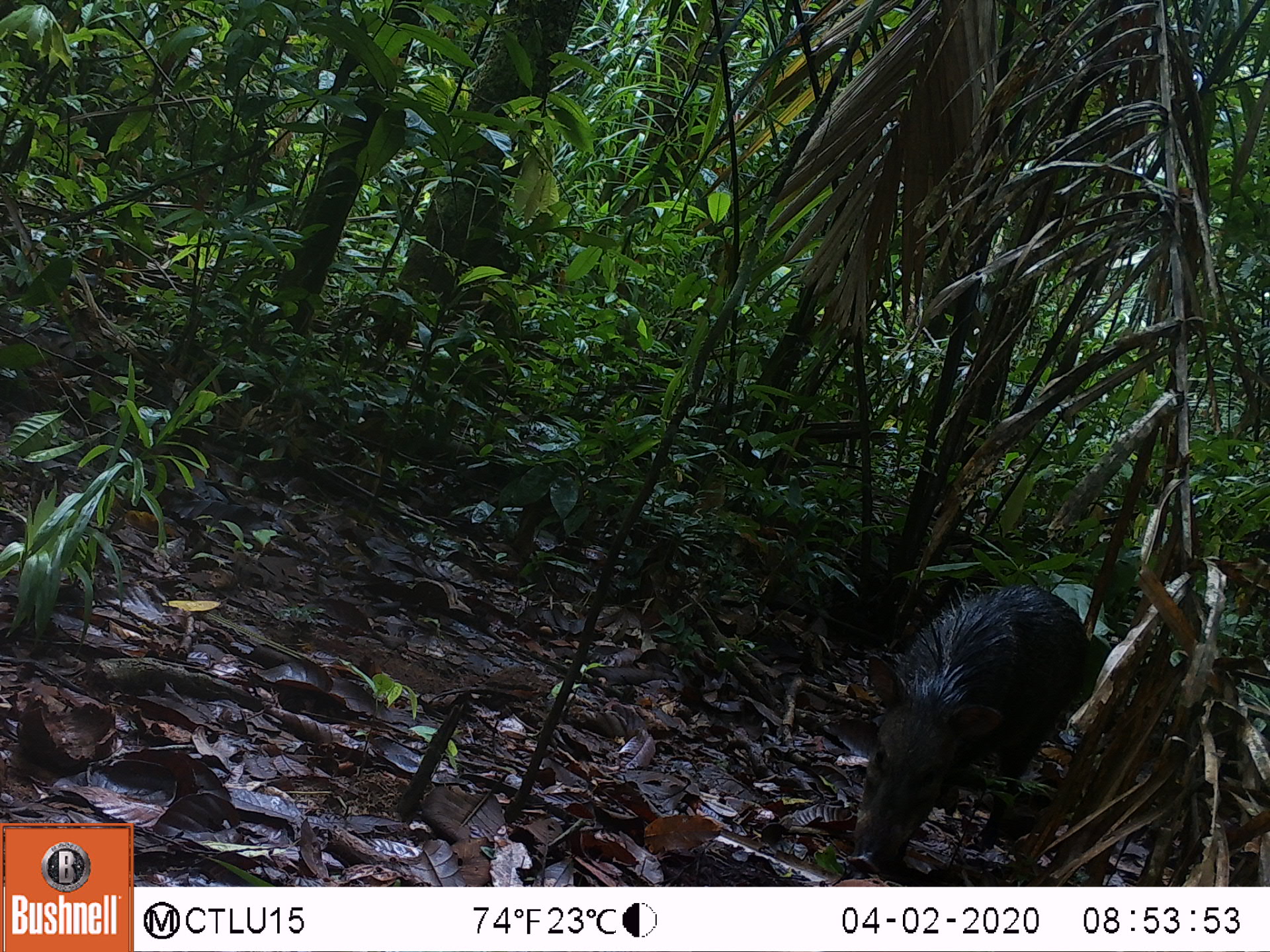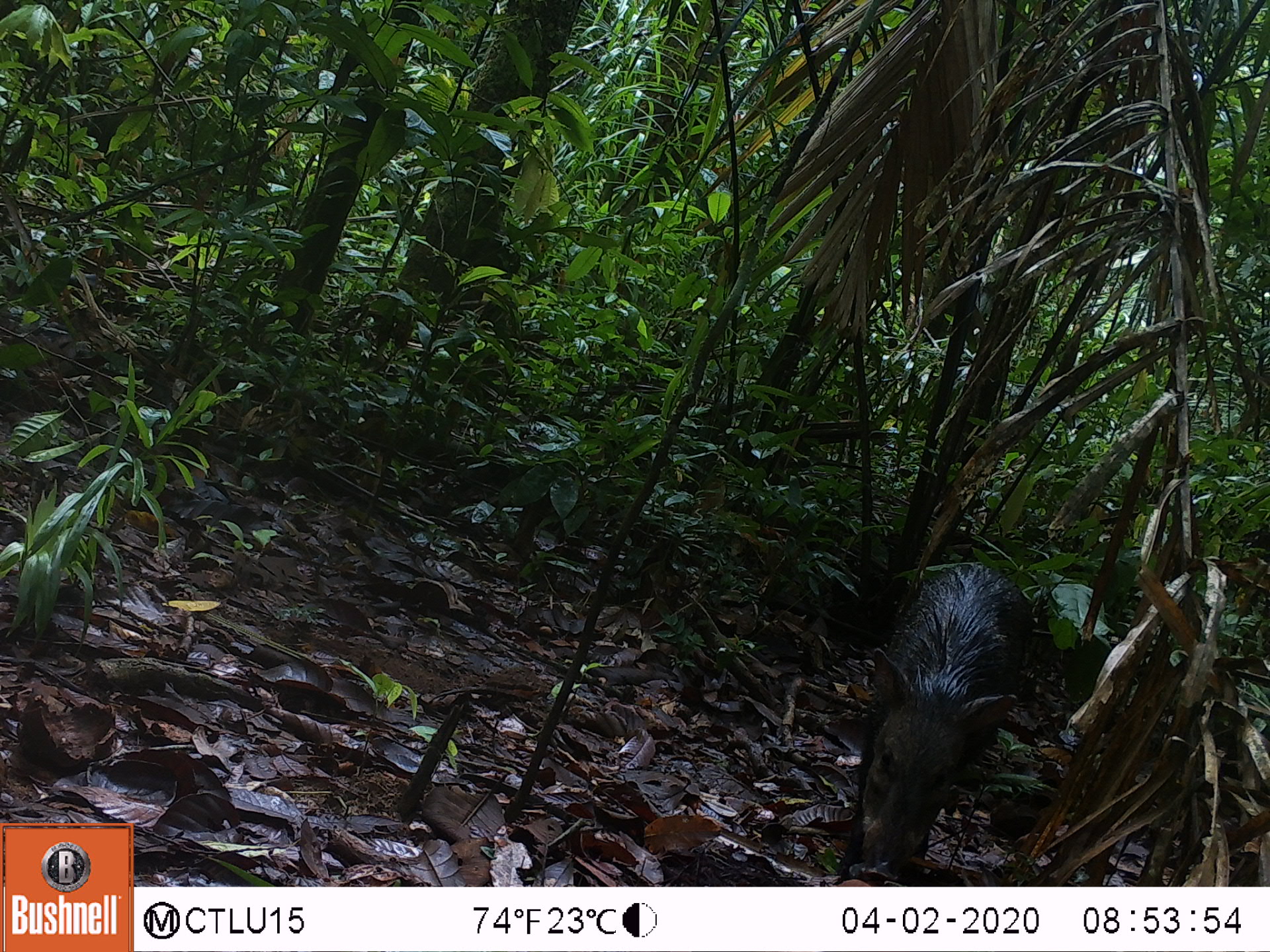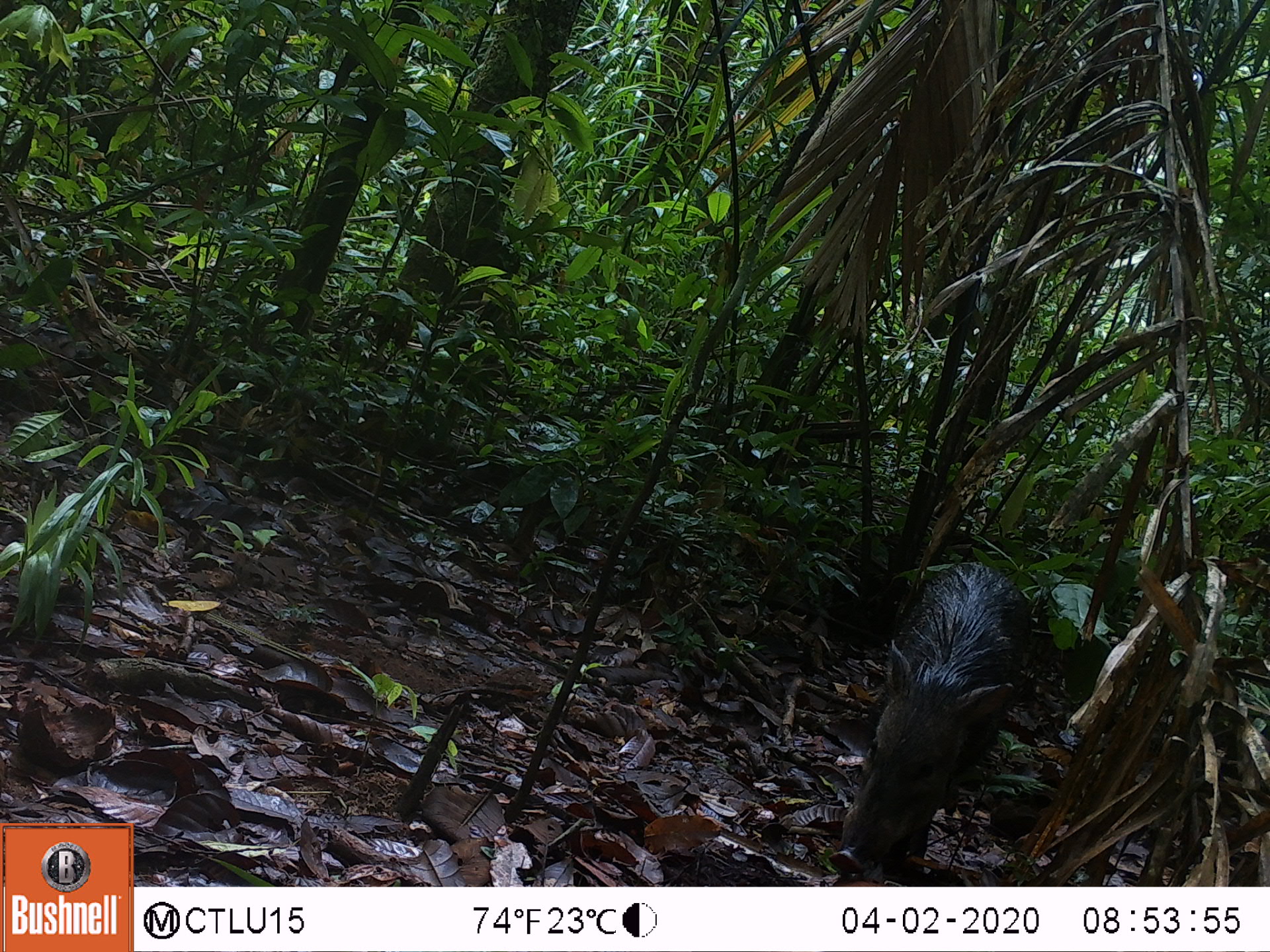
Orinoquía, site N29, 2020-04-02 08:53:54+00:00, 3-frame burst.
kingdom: Animalia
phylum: Chordata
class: Mammalia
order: Artiodactyla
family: Tayassuidae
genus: Pecari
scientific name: Pecari tajacu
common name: collared peccary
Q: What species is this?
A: Collared peccary (Pecari tajacu).